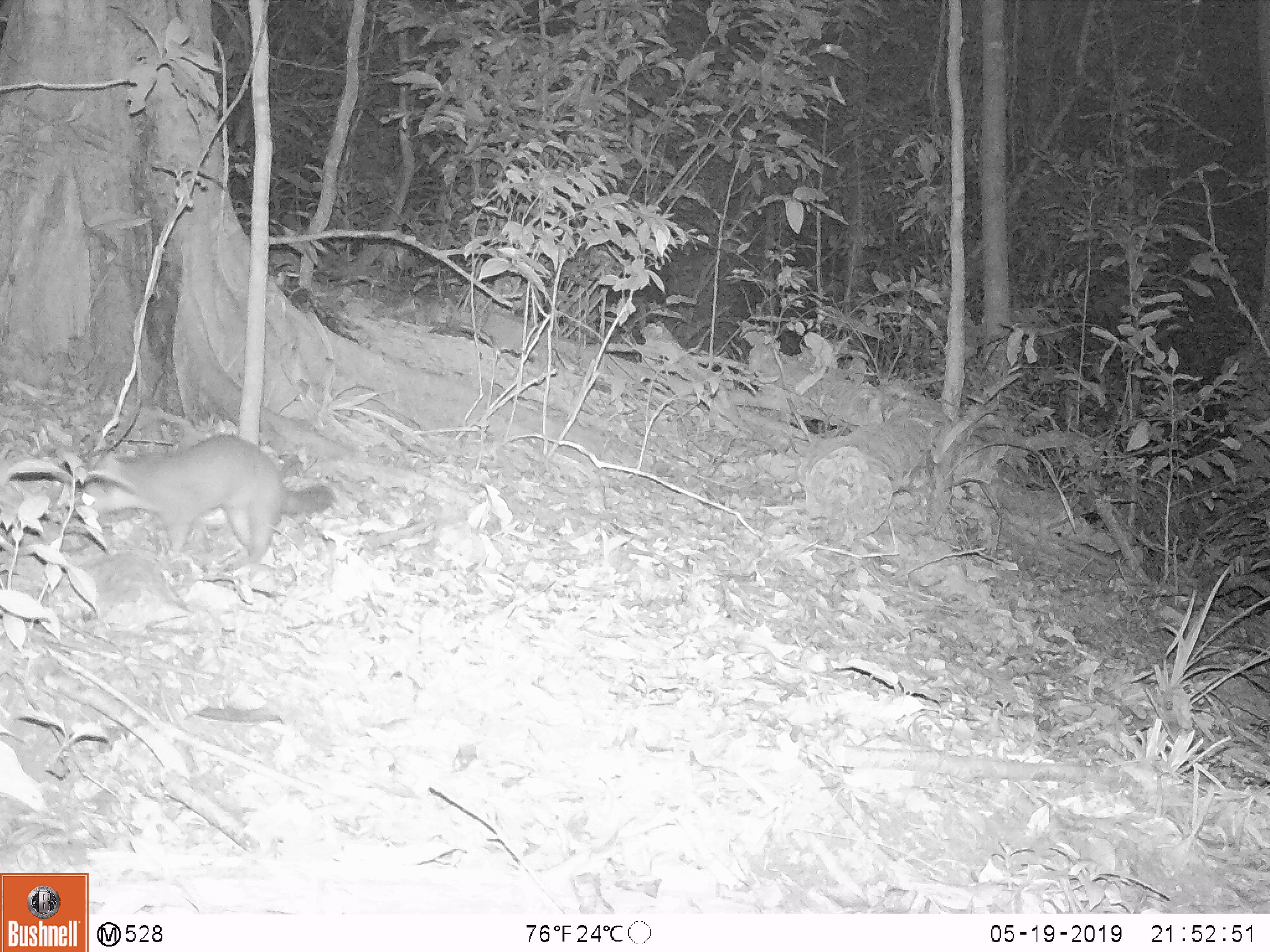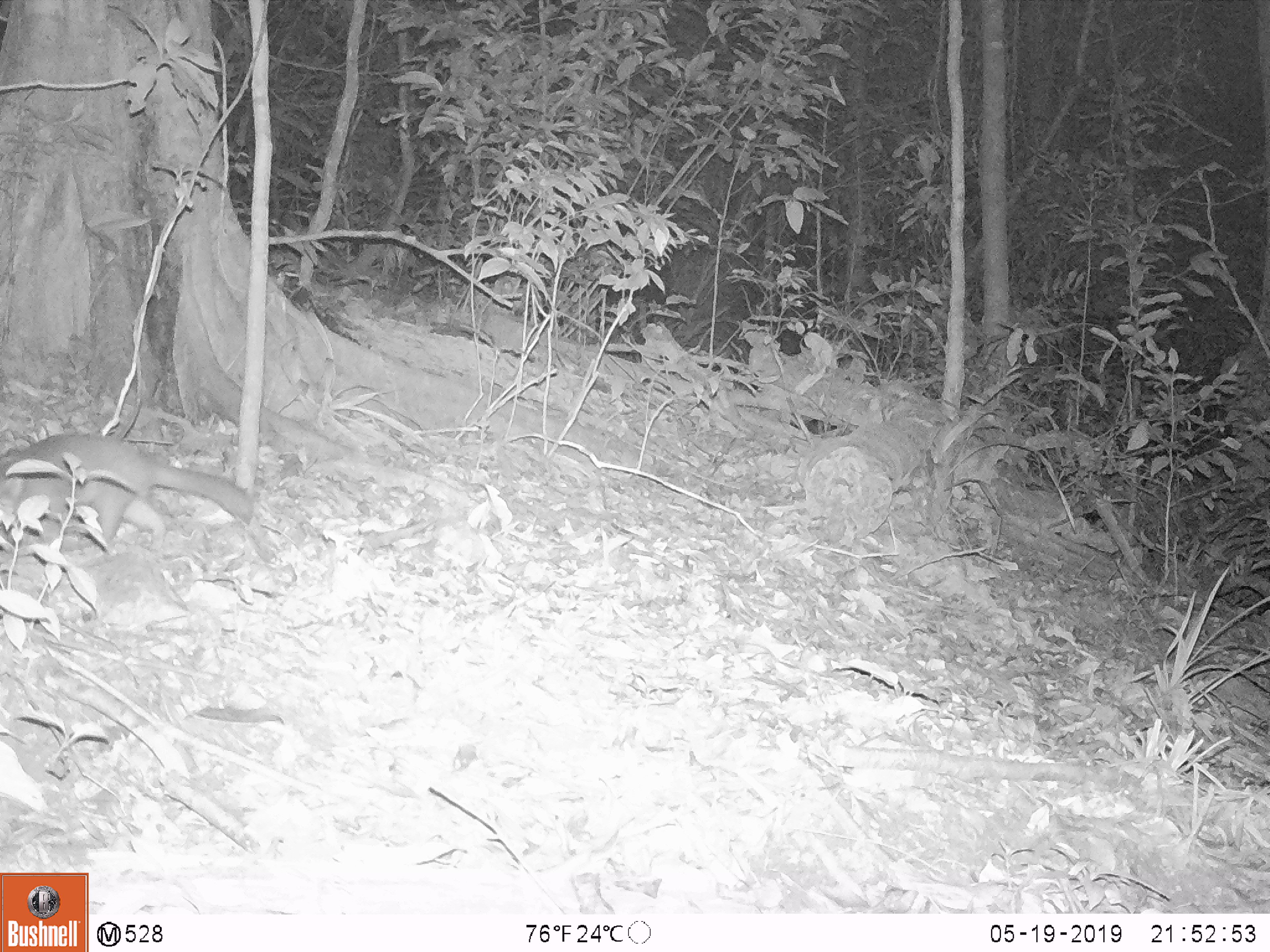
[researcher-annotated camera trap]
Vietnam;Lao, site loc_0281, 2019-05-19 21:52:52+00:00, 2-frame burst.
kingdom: Animalia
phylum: Chordata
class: Mammalia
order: Carnivora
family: Mustelidae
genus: Melogale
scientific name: Melogale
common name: ferret badger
Ferret badger (Melogale). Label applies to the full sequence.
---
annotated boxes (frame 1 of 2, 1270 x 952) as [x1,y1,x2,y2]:
ferret badger: [72,434,335,571]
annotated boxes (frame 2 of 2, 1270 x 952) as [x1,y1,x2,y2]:
ferret badger: [0,433,254,555]